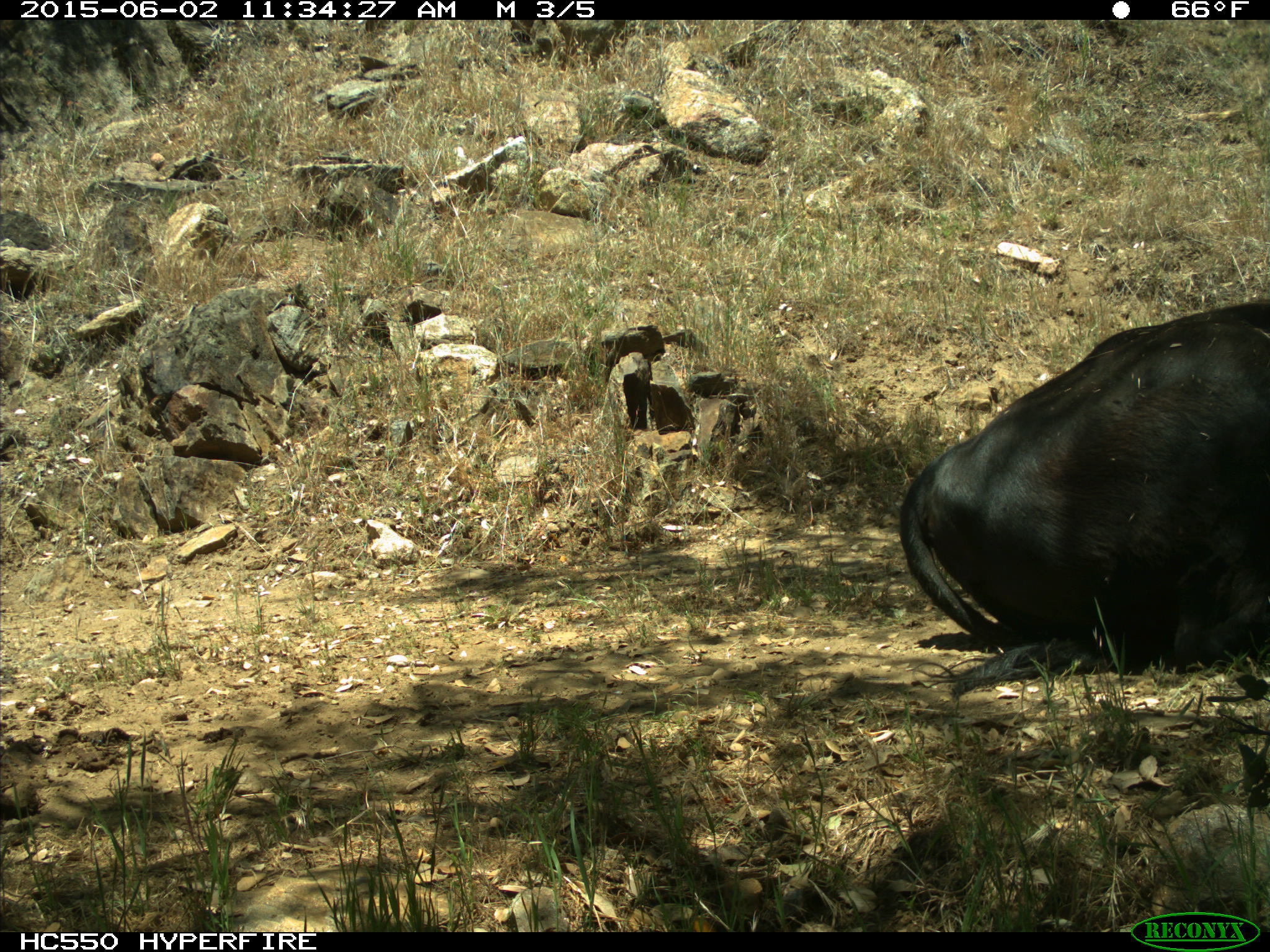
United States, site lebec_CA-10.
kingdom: Animalia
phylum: Chordata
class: Mammalia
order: Artiodactyla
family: Bovidae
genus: Bos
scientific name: Bos taurus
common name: domestic cow